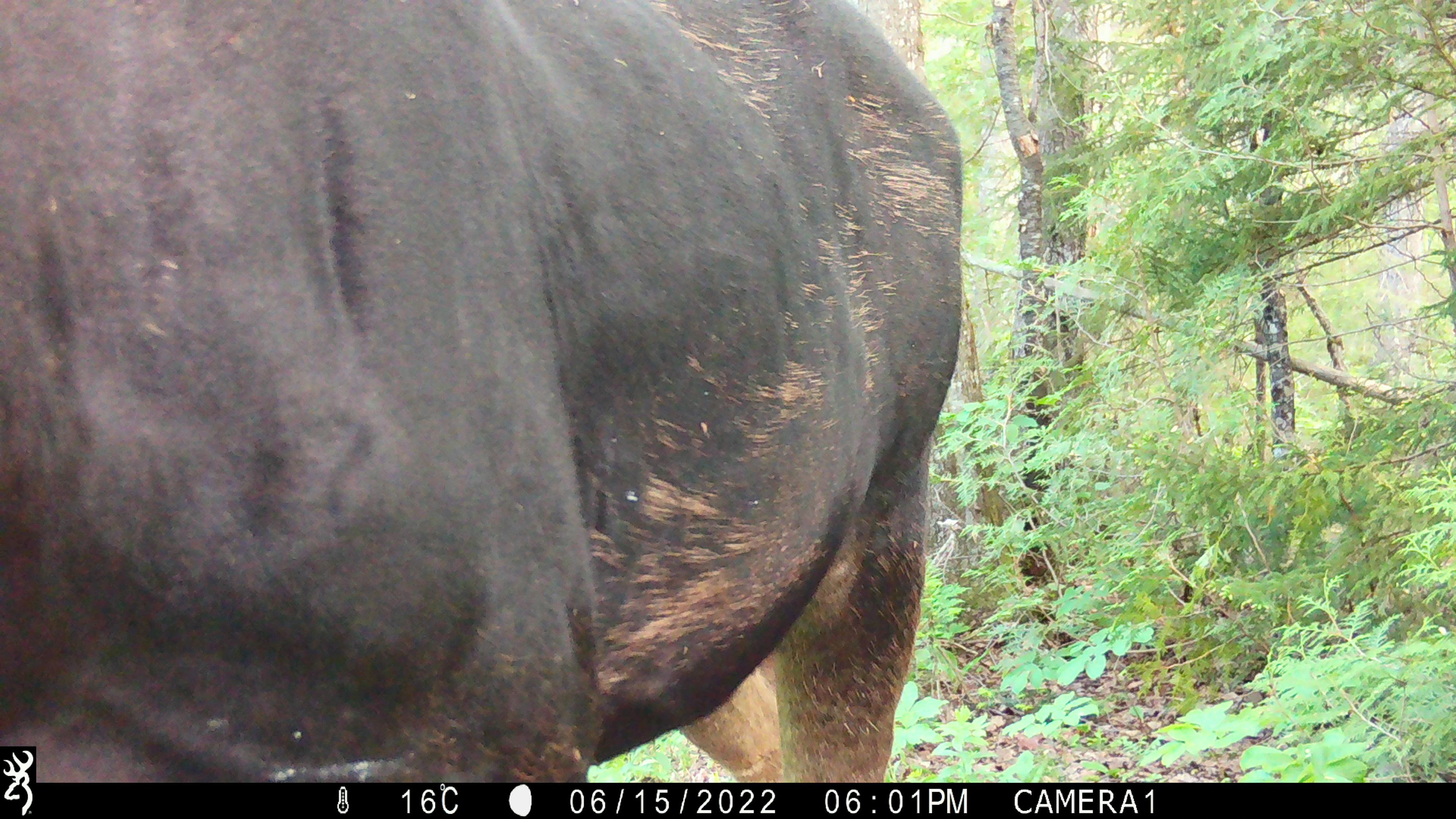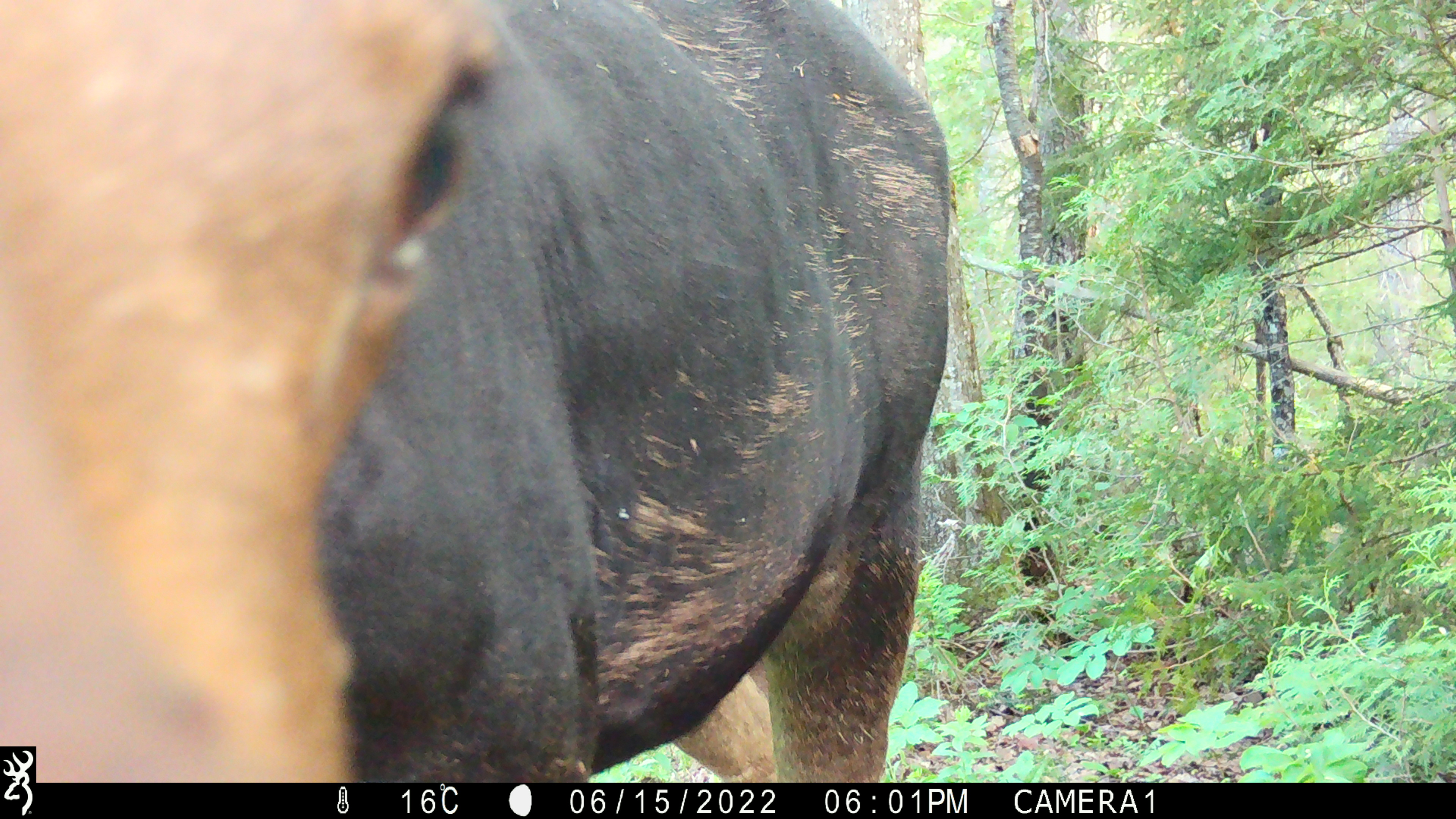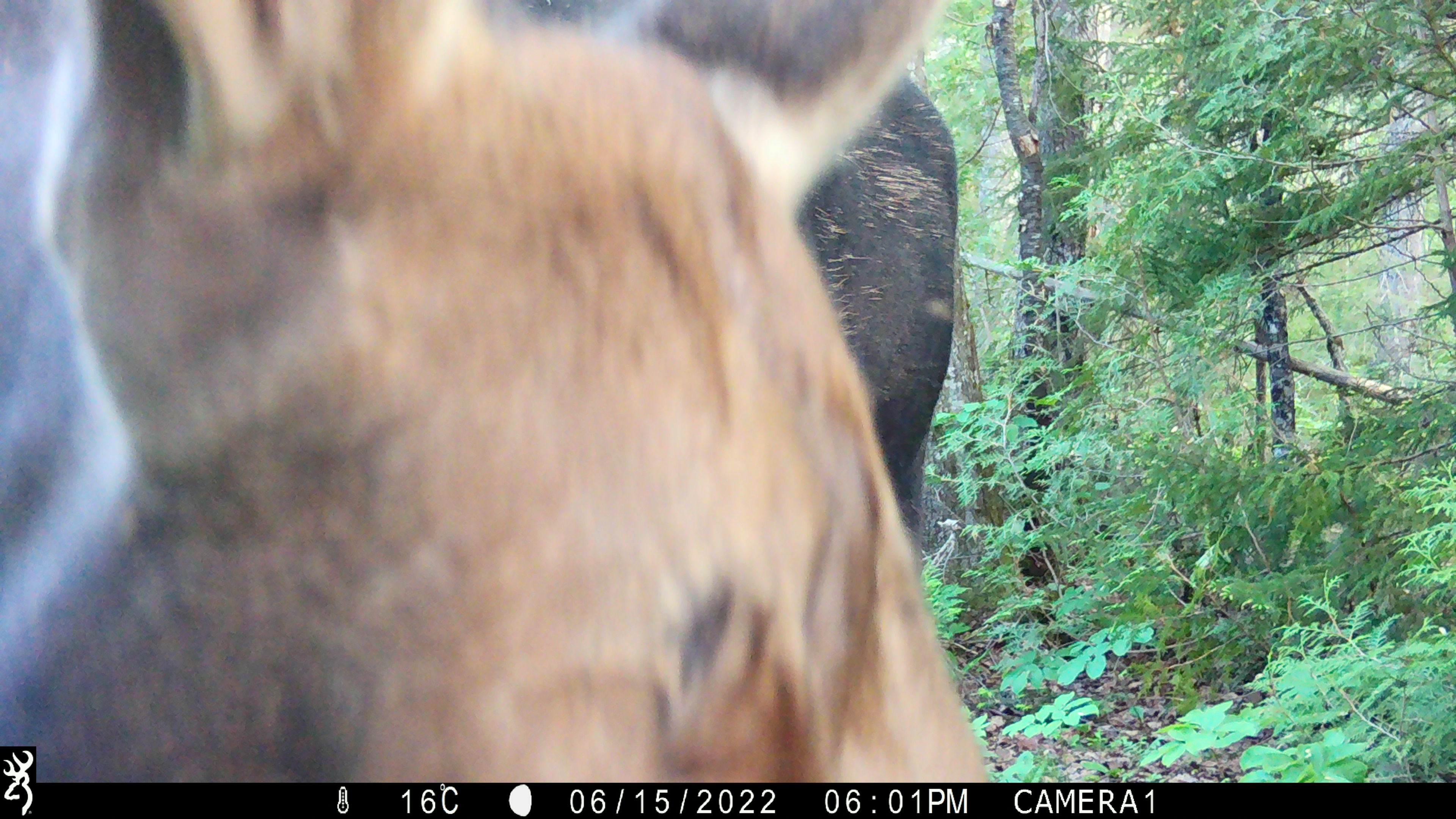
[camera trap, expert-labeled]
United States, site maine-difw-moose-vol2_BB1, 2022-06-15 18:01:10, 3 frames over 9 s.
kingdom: Animalia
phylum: Chordata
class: Mammalia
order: Artiodactyla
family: Cervidae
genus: Alces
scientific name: Alces alces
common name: moose